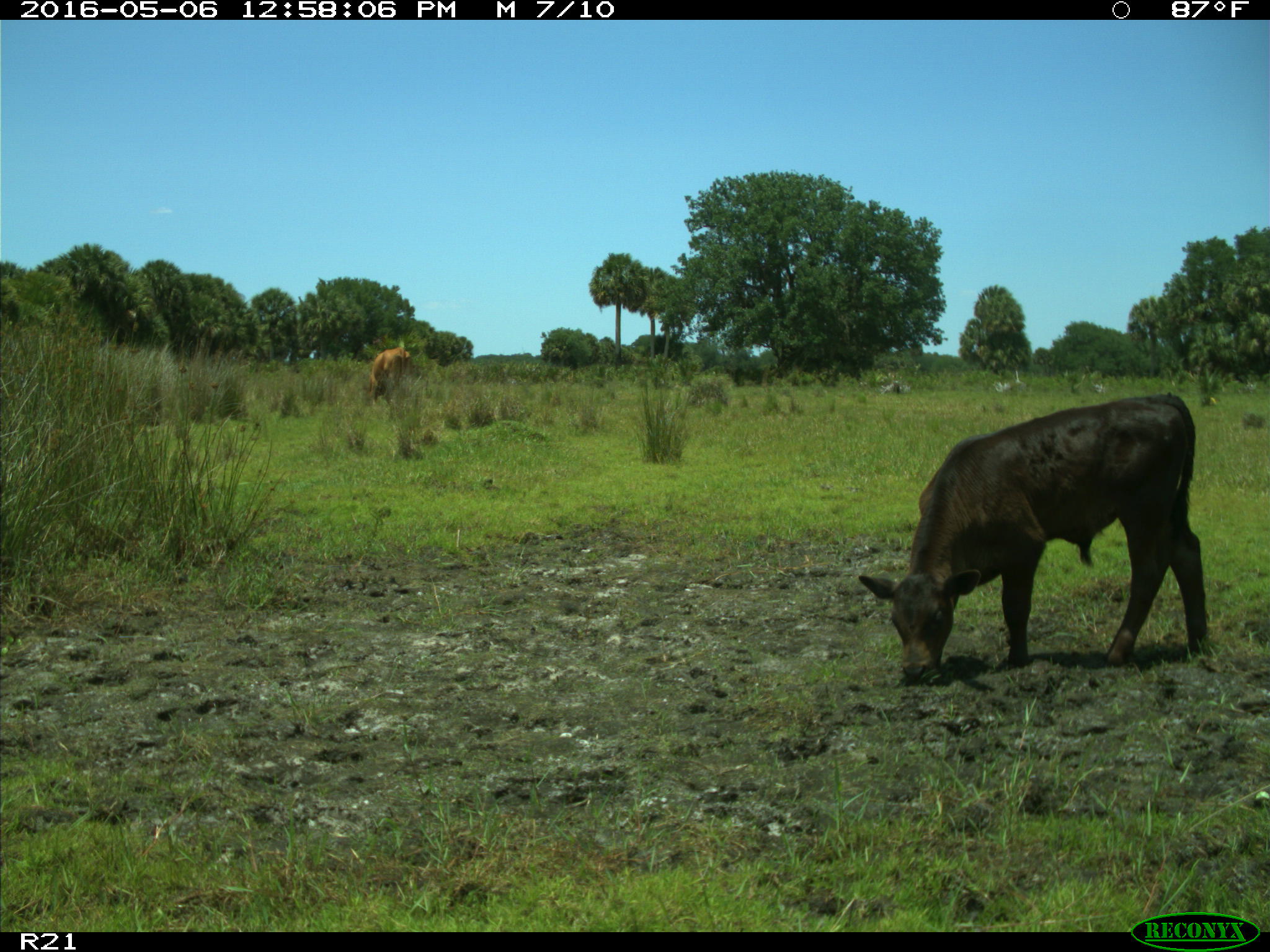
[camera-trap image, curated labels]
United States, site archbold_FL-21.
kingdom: Animalia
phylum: Chordata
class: Mammalia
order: Artiodactyla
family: Bovidae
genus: Bos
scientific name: Bos taurus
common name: domestic cow